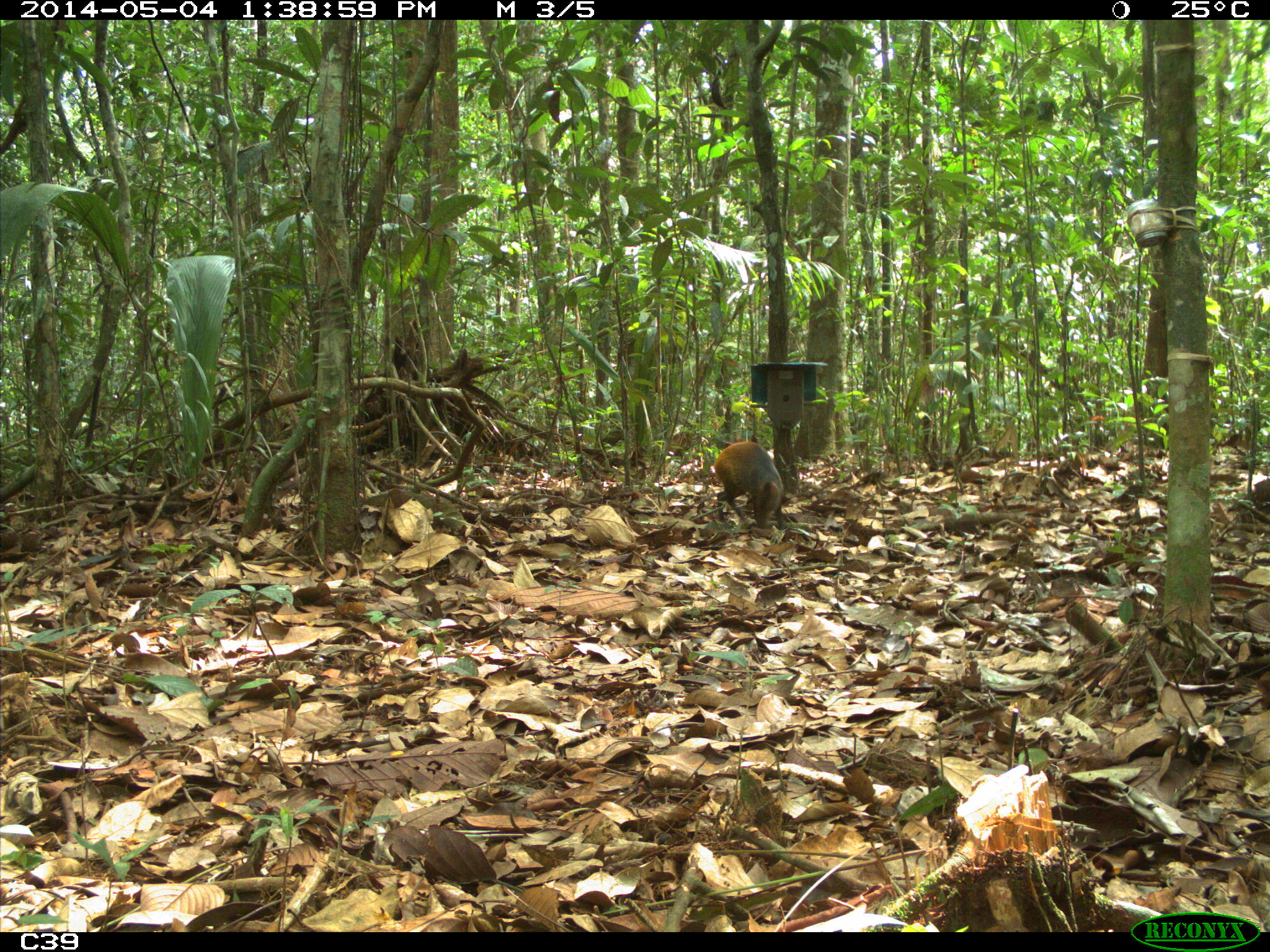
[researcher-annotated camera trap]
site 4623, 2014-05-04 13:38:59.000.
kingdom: Animalia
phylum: Chordata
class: Mammalia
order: Rodentia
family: Dasyproctidae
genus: Dasyprocta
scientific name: Dasyprocta leporina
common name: red-rumped agouti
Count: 2.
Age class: adult.